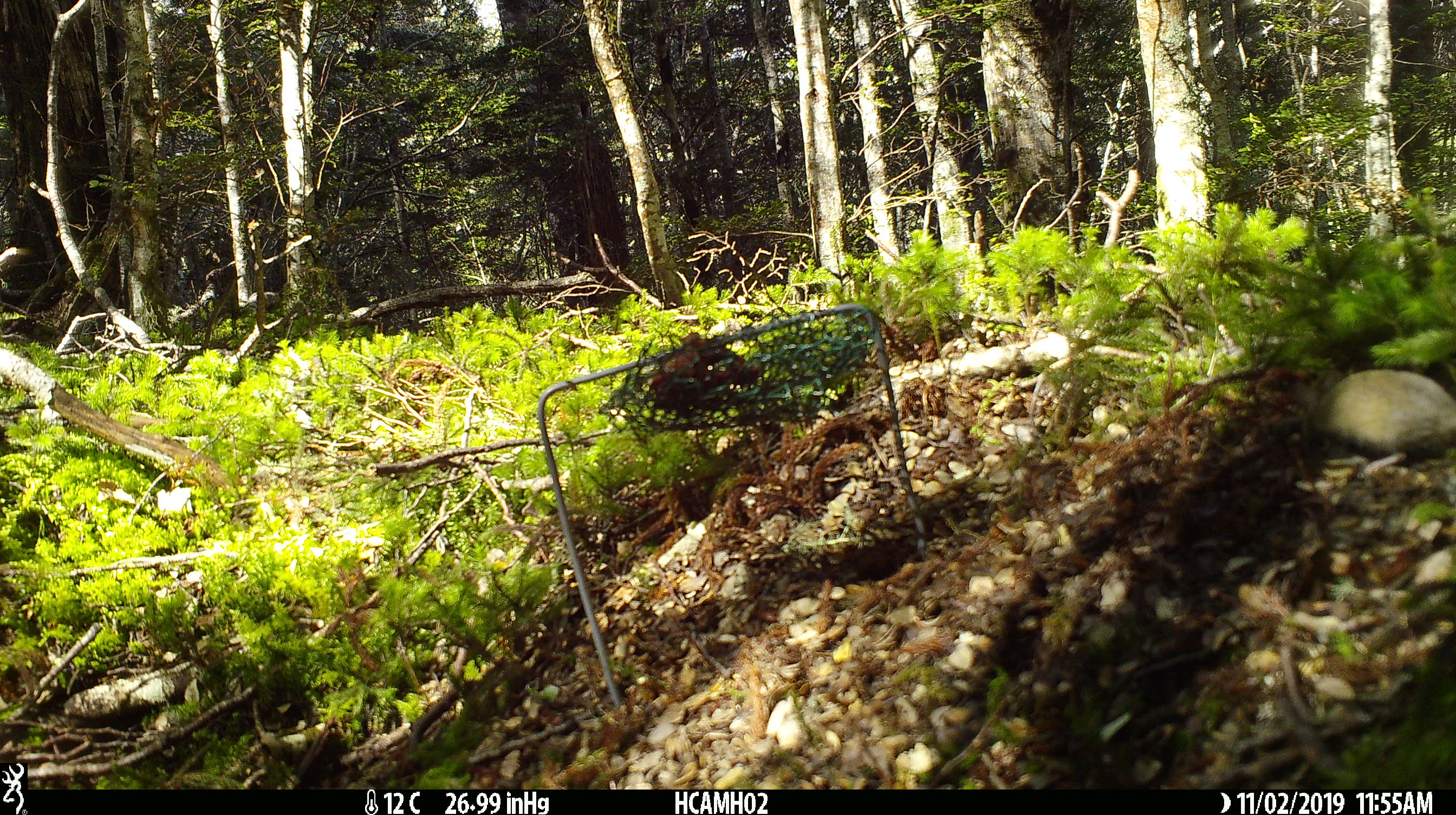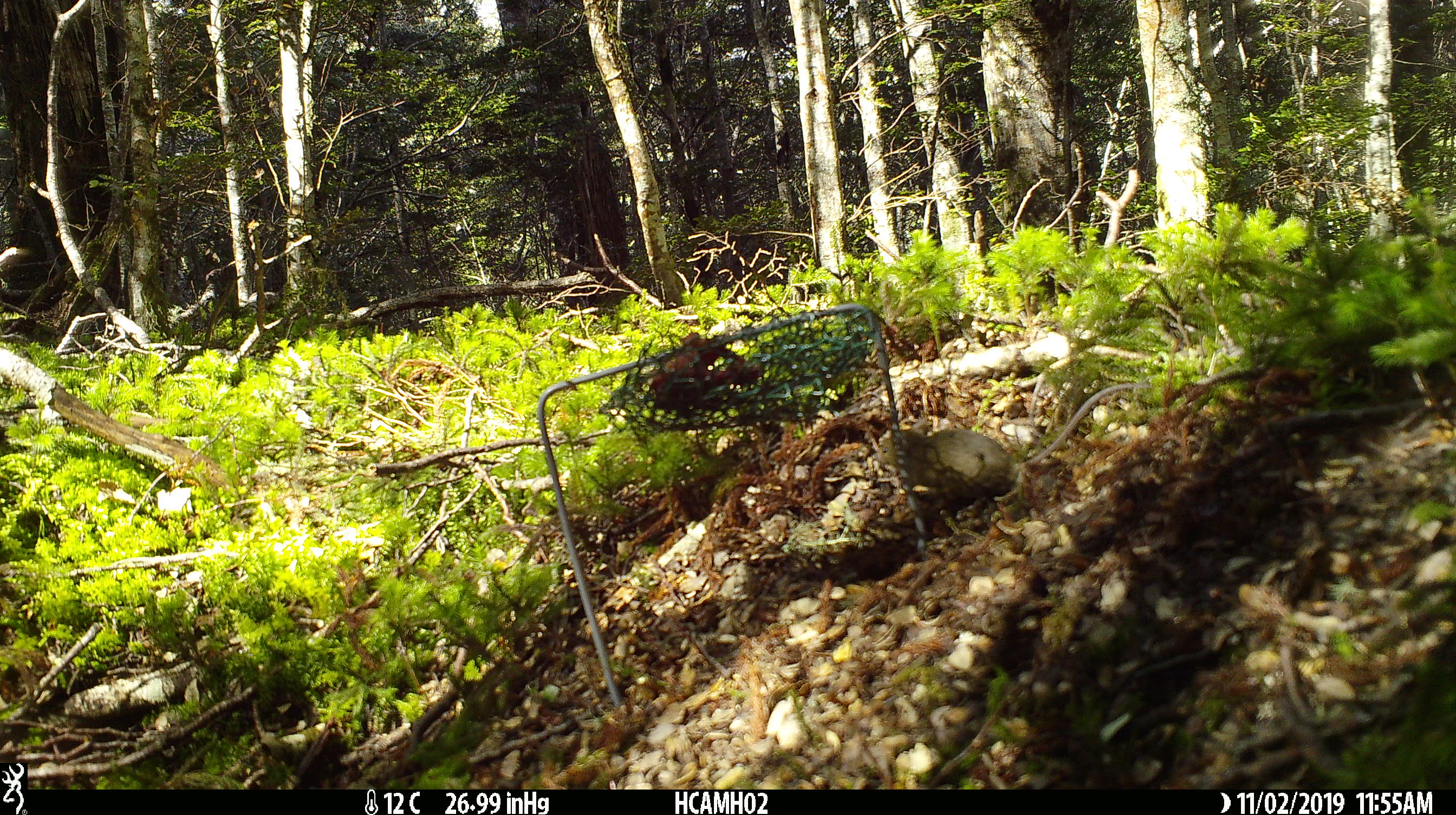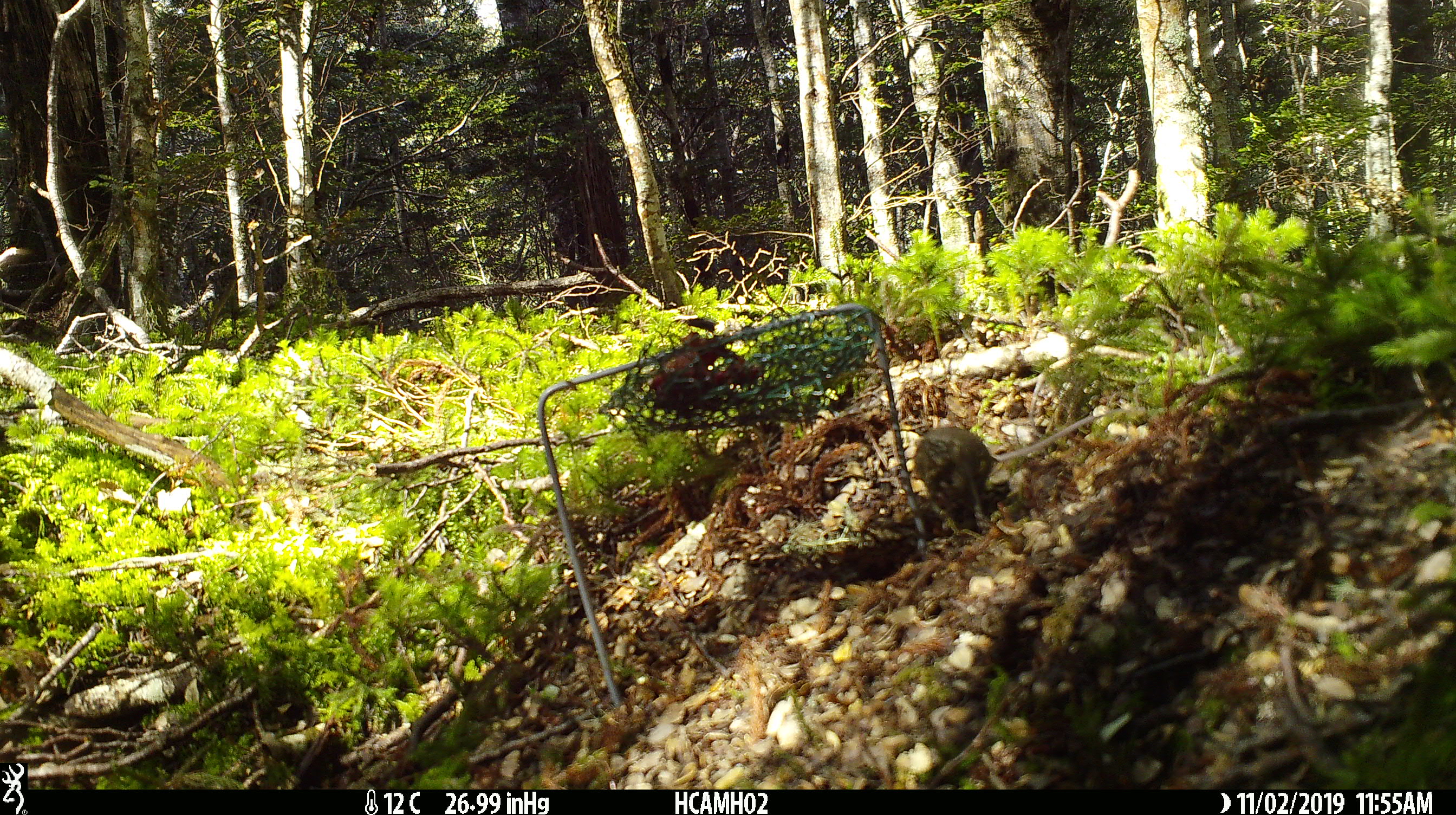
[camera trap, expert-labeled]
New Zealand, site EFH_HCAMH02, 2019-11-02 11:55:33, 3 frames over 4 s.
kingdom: Animalia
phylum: Chordata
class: Mammalia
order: Rodentia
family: Muridae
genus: Mus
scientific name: Mus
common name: mouse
Mouse (Mus).